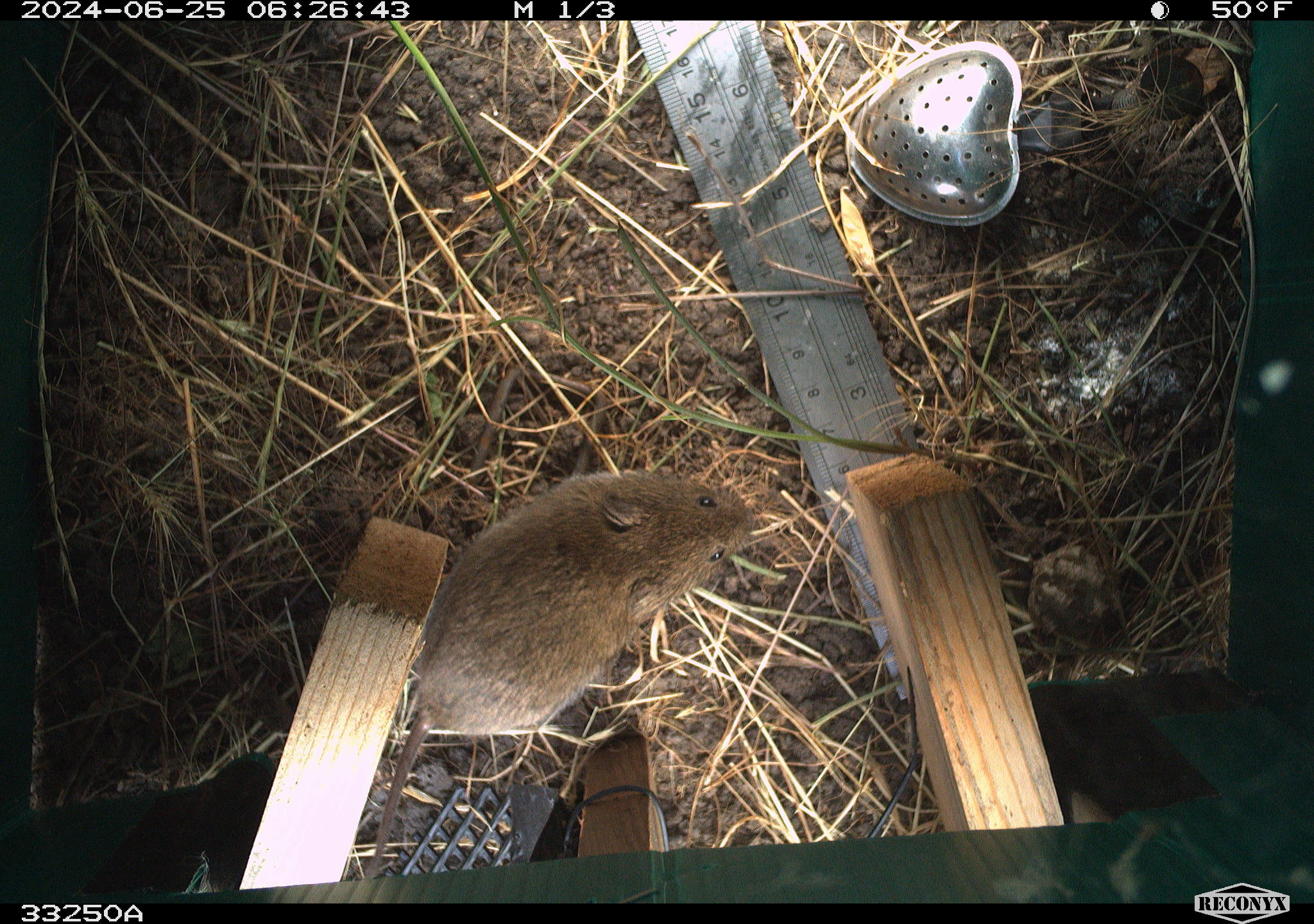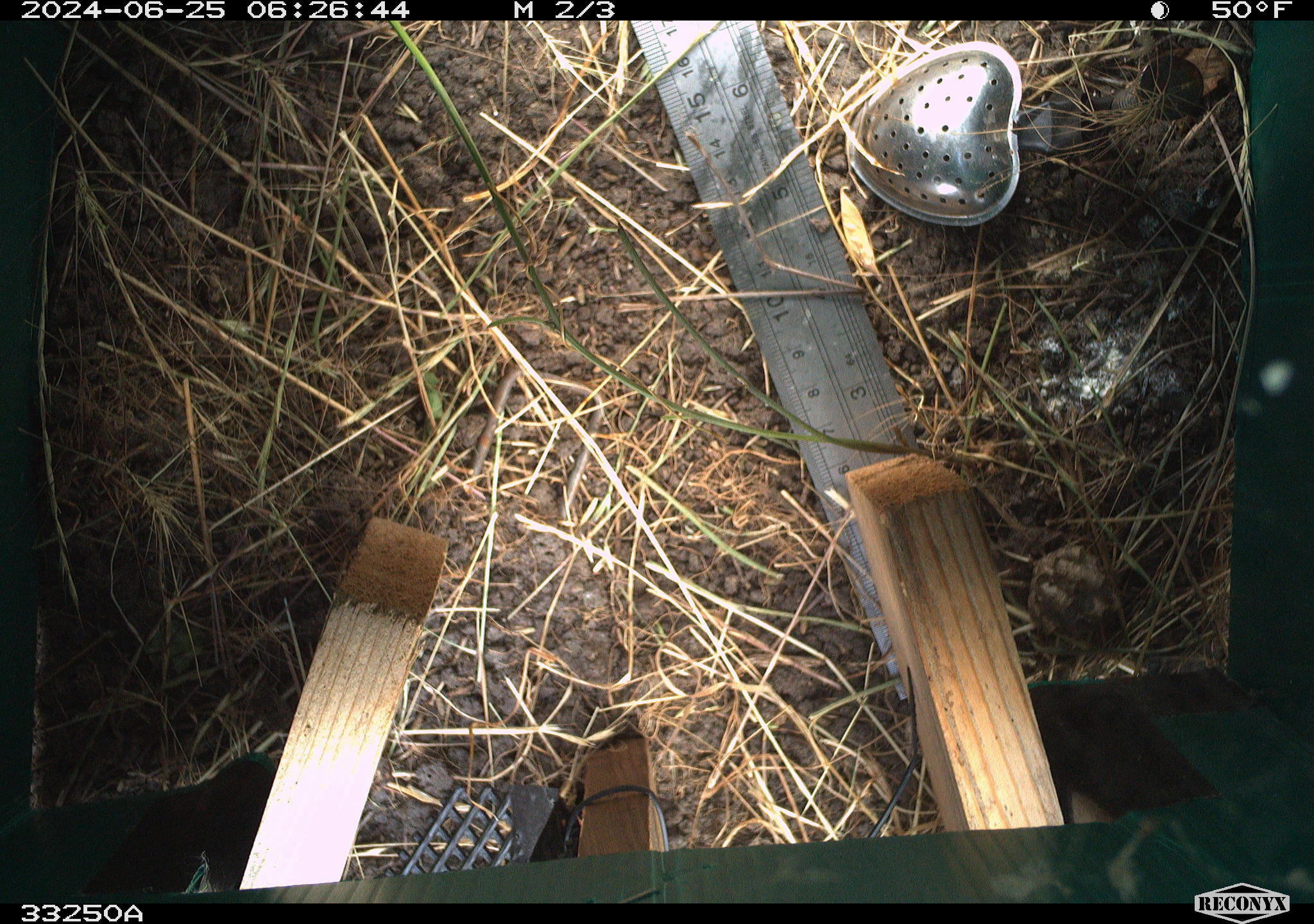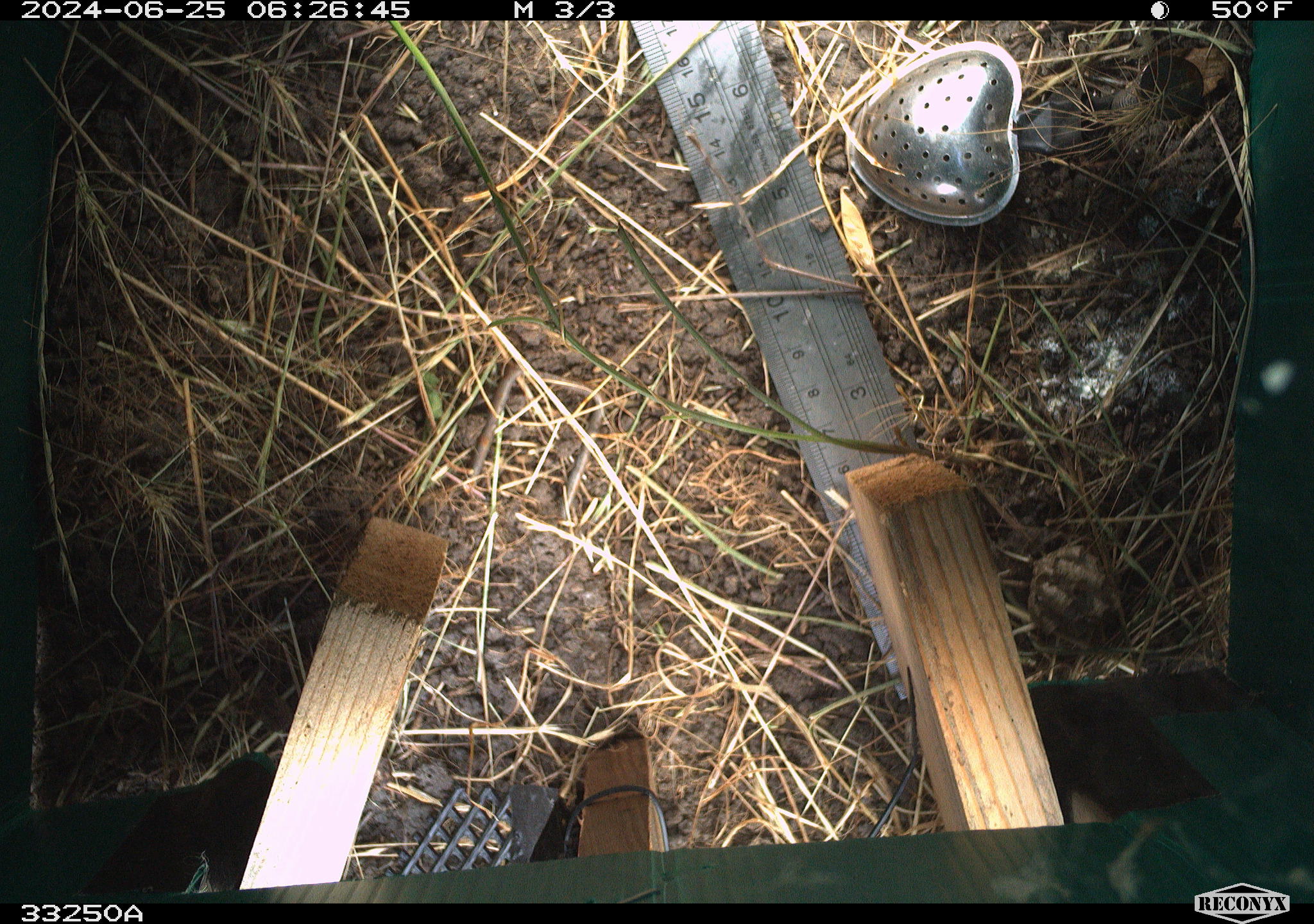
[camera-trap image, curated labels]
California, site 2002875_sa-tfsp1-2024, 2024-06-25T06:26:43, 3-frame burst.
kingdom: Animalia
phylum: Chordata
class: Mammalia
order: Rodentia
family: Cricetidae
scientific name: Arvicolinae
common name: voles, lemmings, and muskrats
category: arvicolinae subfamily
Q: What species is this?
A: Arvicolinae subfamily (voles, lemmings, and muskrats) (Arvicolinae).